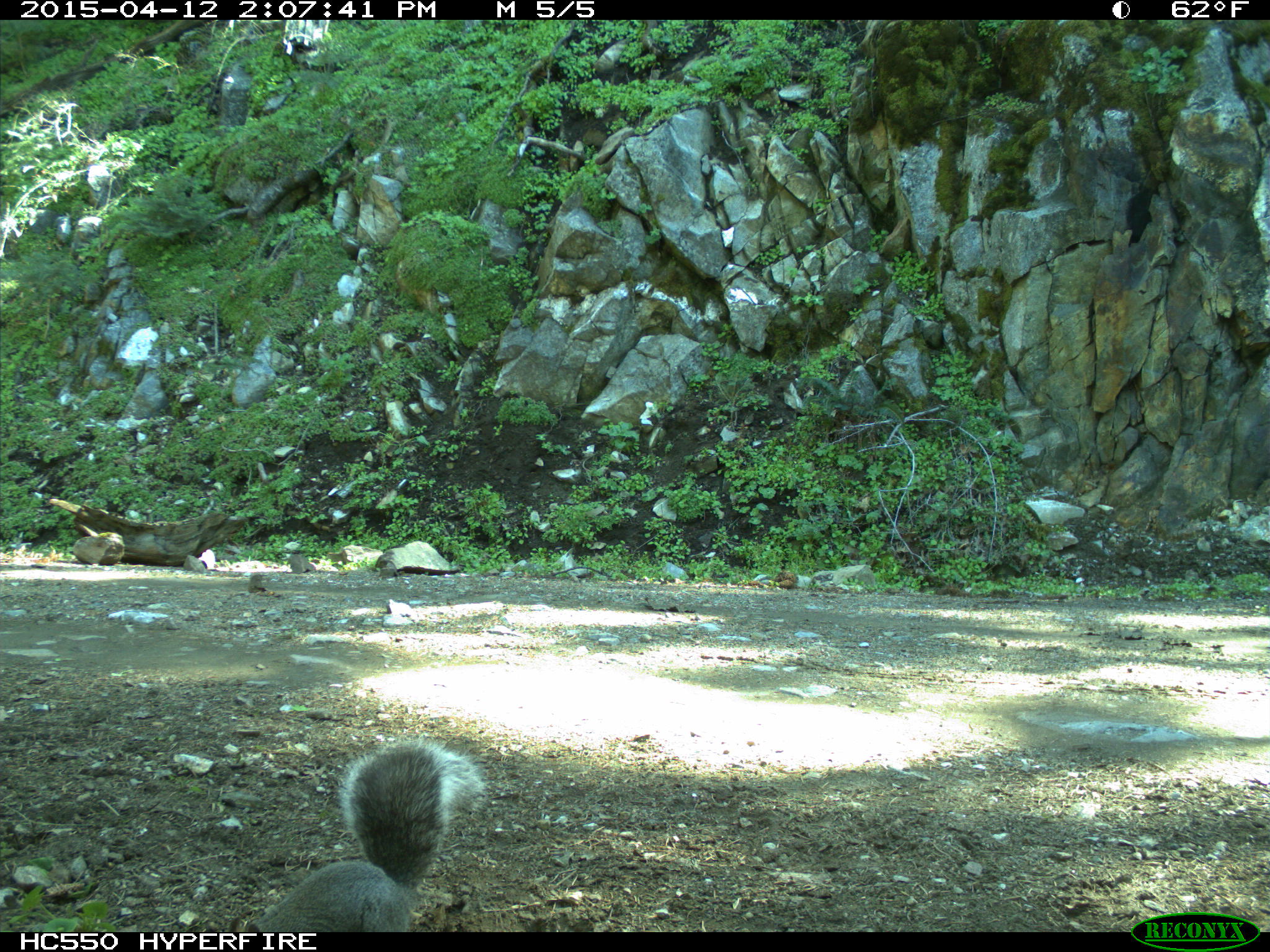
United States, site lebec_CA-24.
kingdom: Animalia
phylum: Chordata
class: Mammalia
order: Rodentia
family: Sciuridae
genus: Sciurus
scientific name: Sciurus carolinensis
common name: eastern gray squirrel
Sciurus carolinensis (eastern gray squirrel).